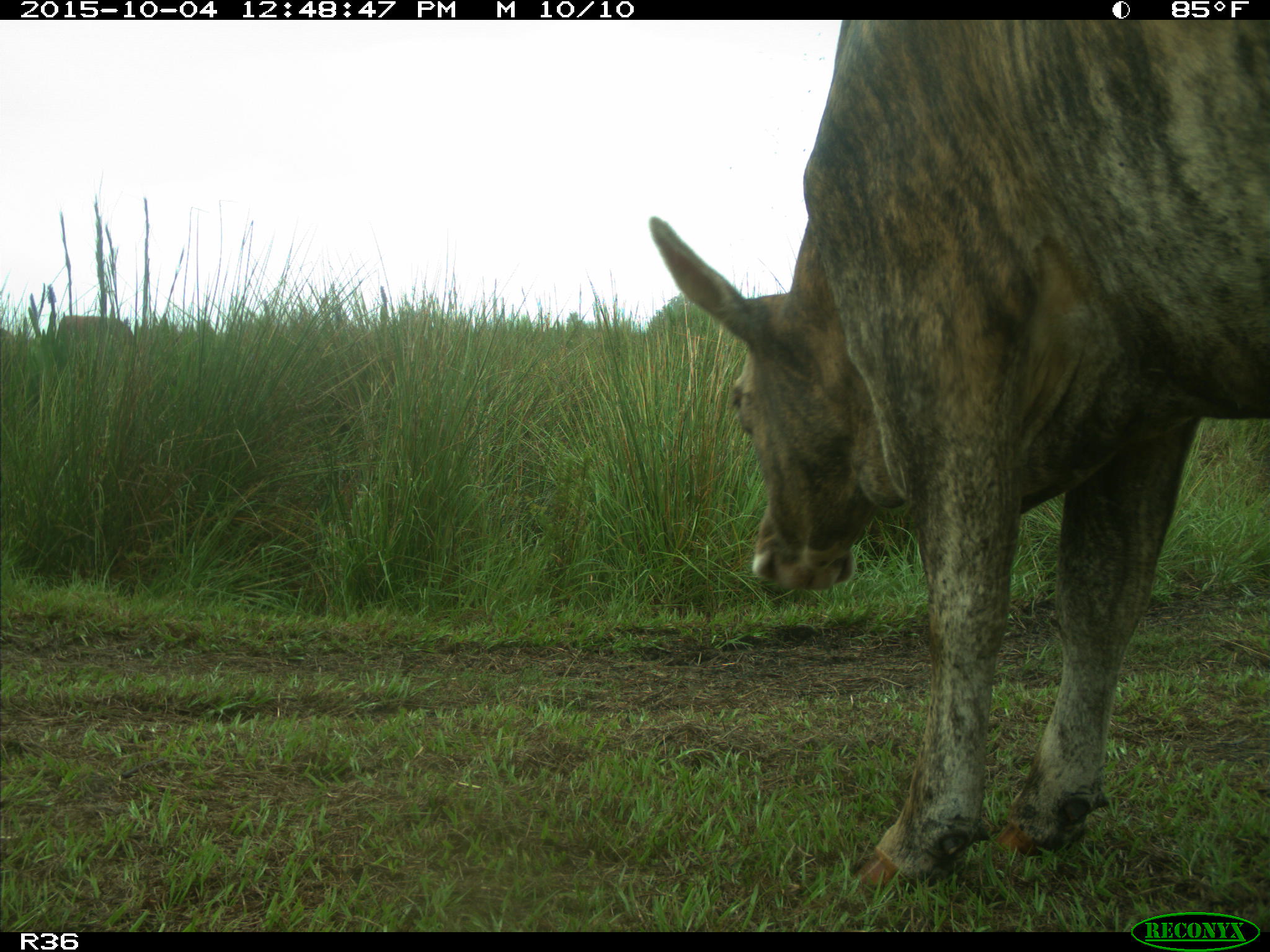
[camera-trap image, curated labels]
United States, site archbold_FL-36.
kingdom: Animalia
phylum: Chordata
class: Mammalia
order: Artiodactyla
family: Bovidae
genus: Bos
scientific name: Bos taurus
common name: domestic cow